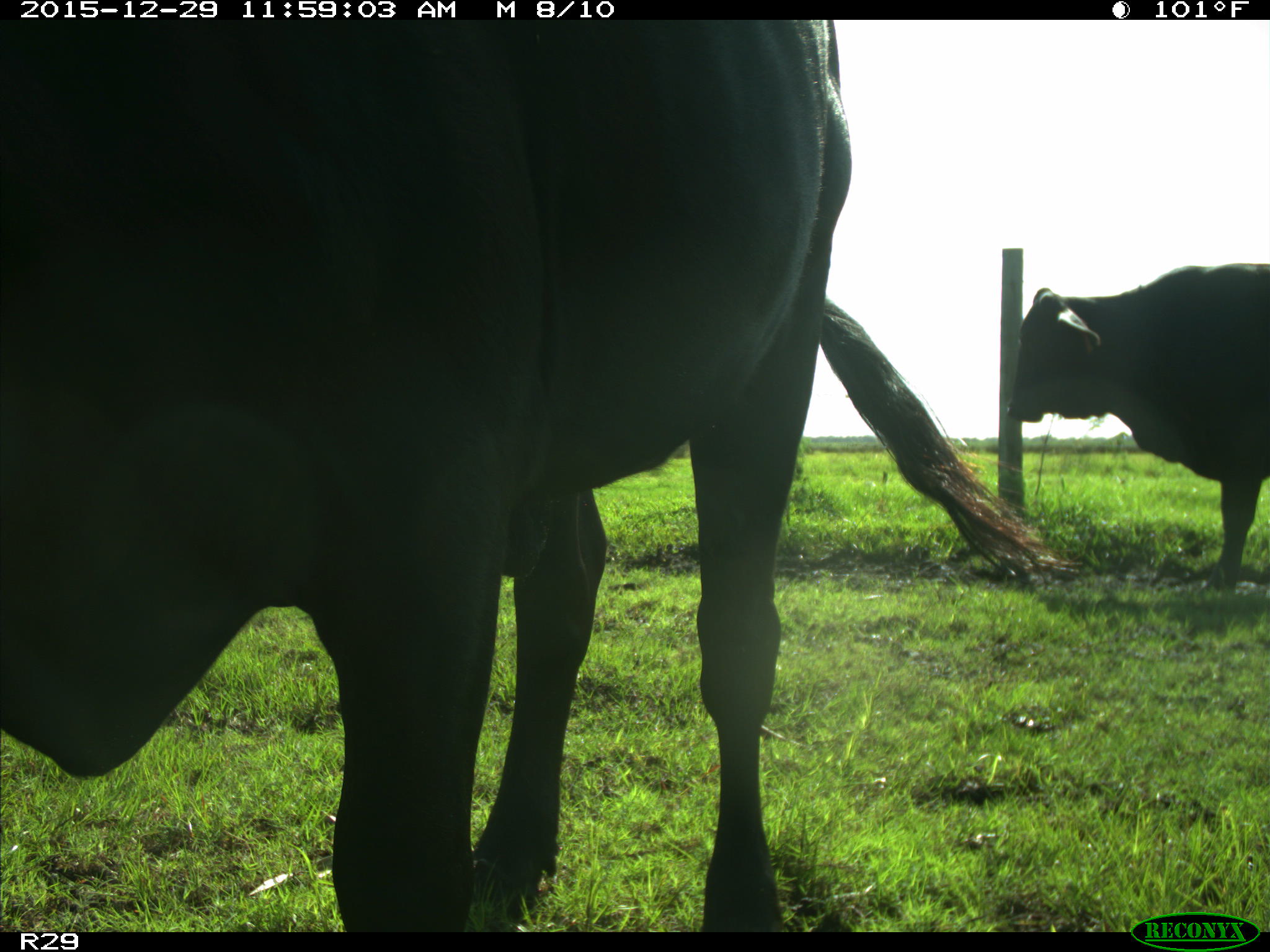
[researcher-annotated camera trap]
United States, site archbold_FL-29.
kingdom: Animalia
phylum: Chordata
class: Mammalia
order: Artiodactyla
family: Bovidae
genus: Bos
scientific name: Bos taurus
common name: domestic cow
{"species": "Bos taurus (domestic cow)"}